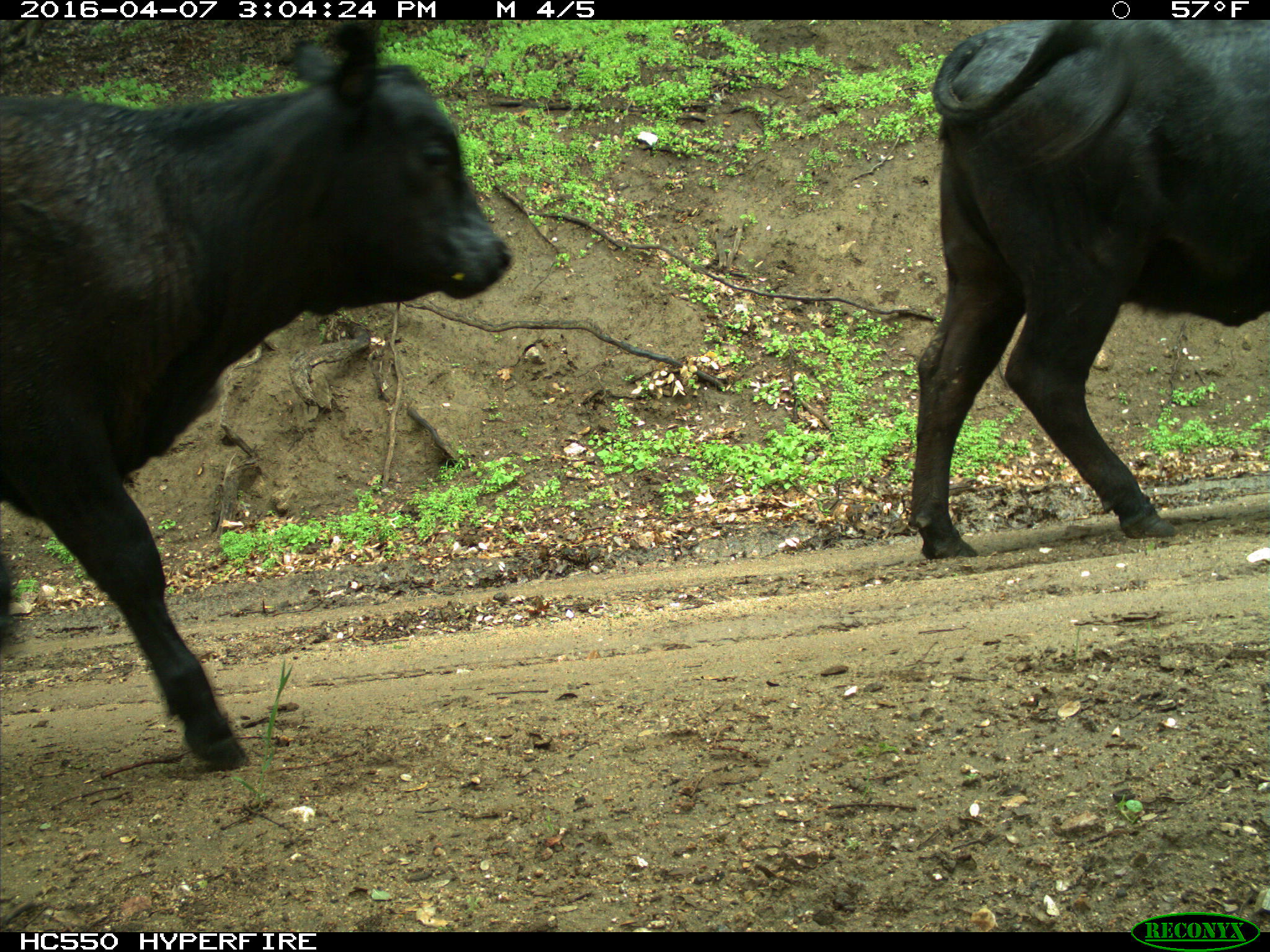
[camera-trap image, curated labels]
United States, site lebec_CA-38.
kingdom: Animalia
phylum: Chordata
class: Mammalia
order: Artiodactyla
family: Bovidae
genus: Bos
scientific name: Bos taurus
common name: domestic cow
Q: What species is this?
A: Bos taurus (domestic cow).